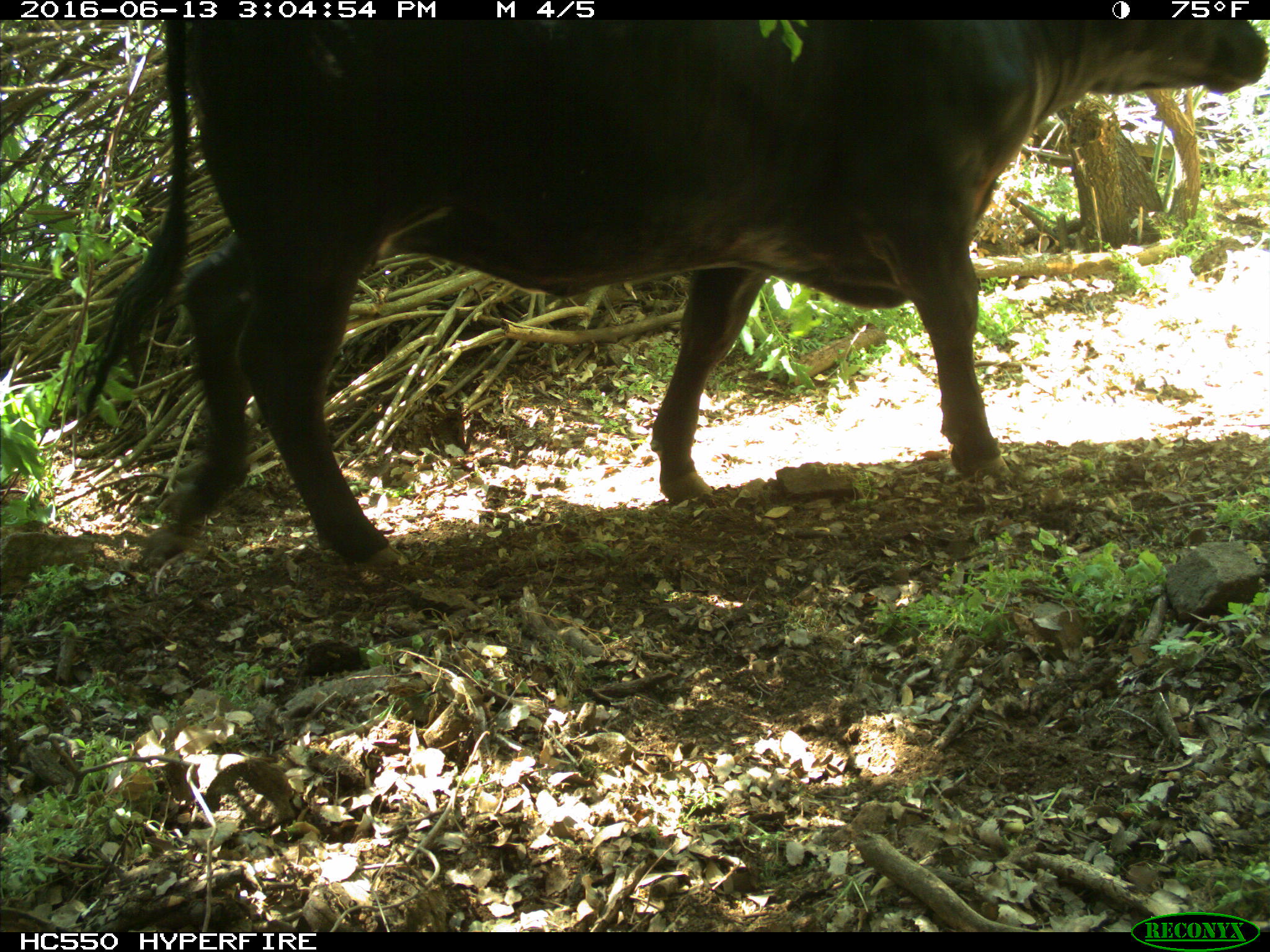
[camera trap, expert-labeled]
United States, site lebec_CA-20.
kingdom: Animalia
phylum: Chordata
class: Mammalia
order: Artiodactyla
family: Bovidae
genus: Bos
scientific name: Bos taurus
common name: domestic cow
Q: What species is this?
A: Bos taurus (domestic cow).